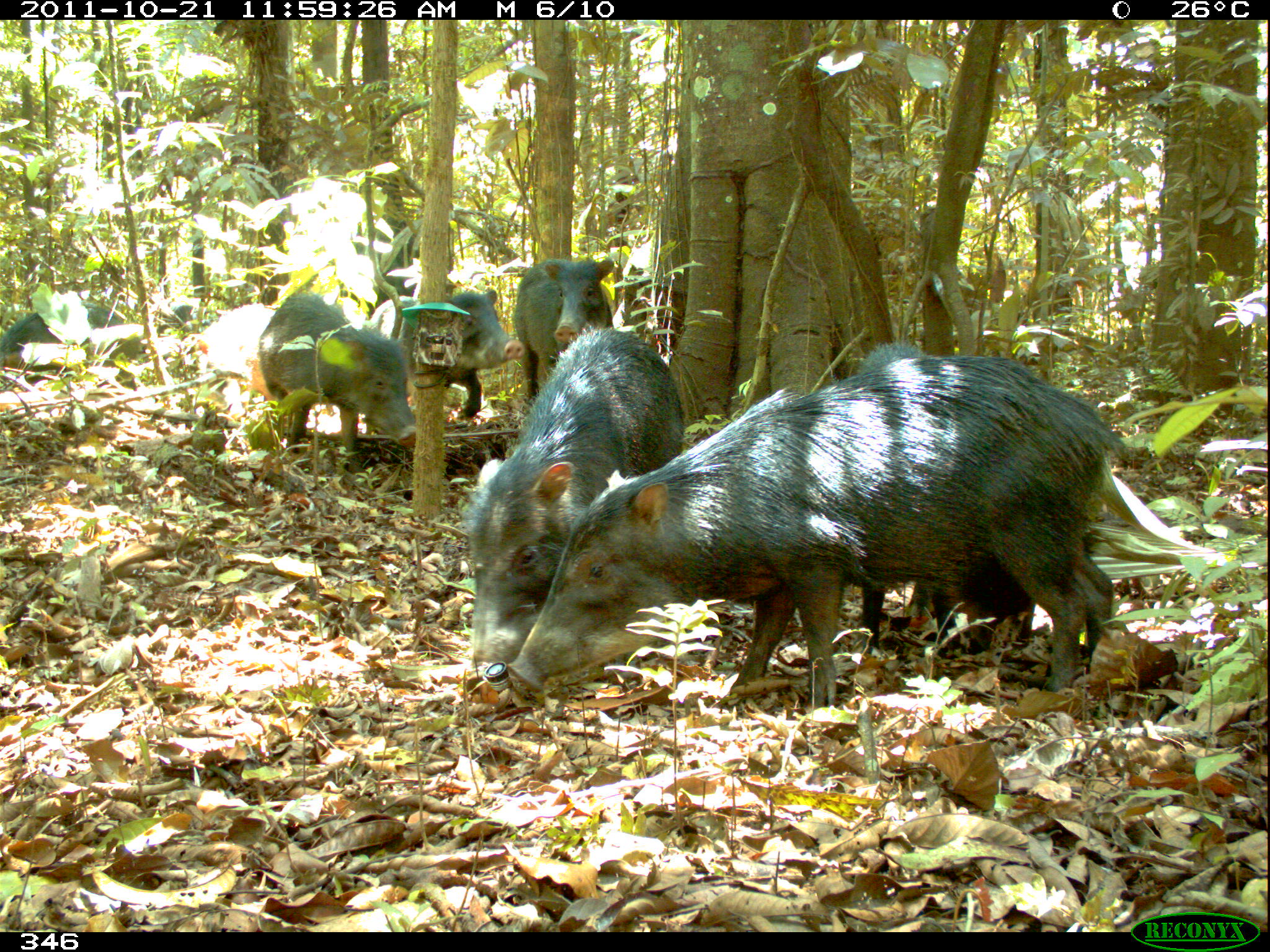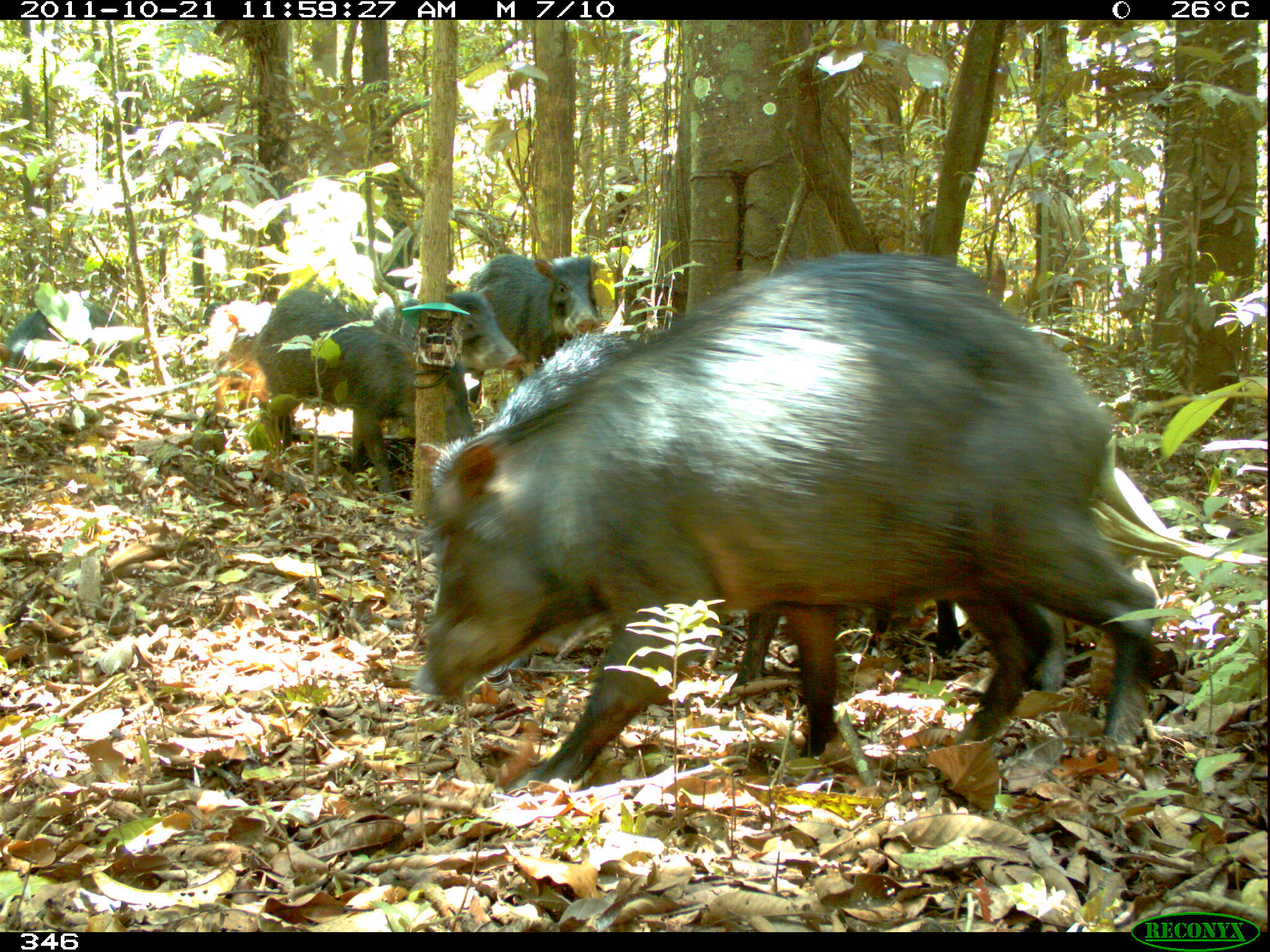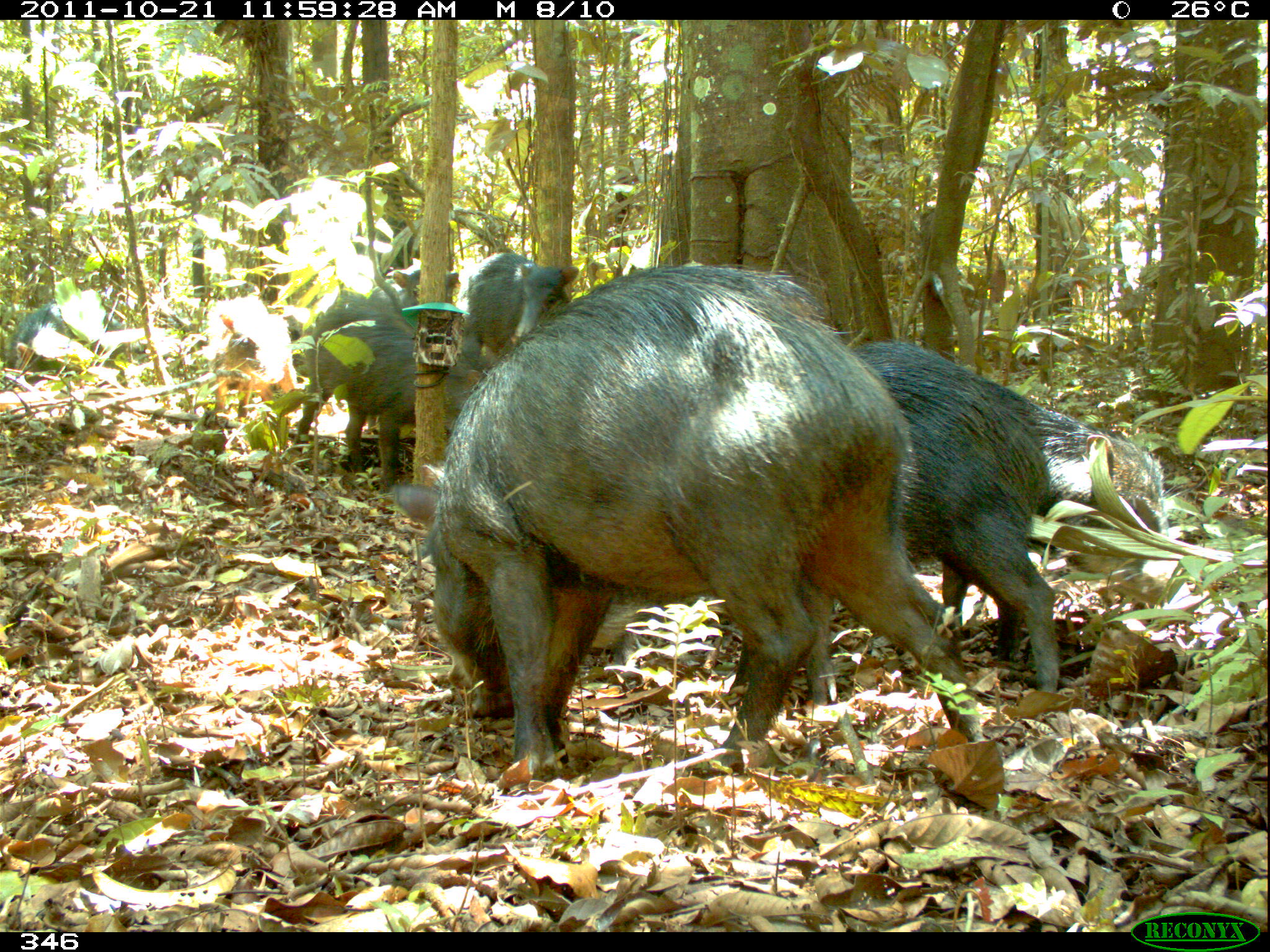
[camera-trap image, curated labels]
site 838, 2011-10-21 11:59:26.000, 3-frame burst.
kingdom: Animalia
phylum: Chordata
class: Mammalia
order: Artiodactyla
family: Tayassuidae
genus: Tayassu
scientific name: Tayassu pecari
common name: white-lipped peccary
Tayassu pecari (white-lipped peccary).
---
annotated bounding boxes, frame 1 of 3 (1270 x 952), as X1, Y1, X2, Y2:
tayassu pecari: 490, 350, 1131, 708; 455, 319, 684, 684; 851, 336, 964, 667; 253, 288, 414, 464; 366, 274, 524, 427; 1, 298, 152, 434; 516, 255, 636, 399